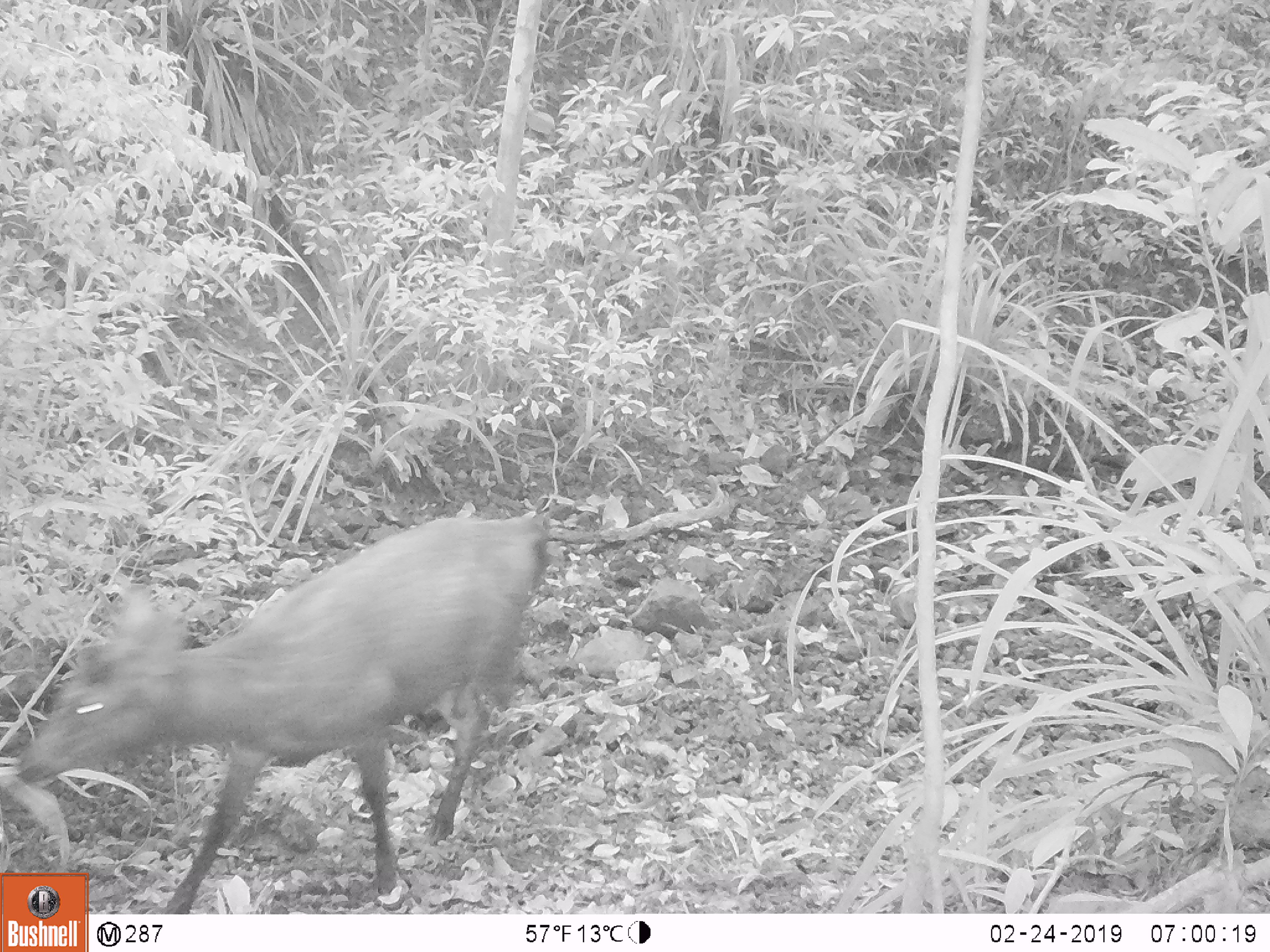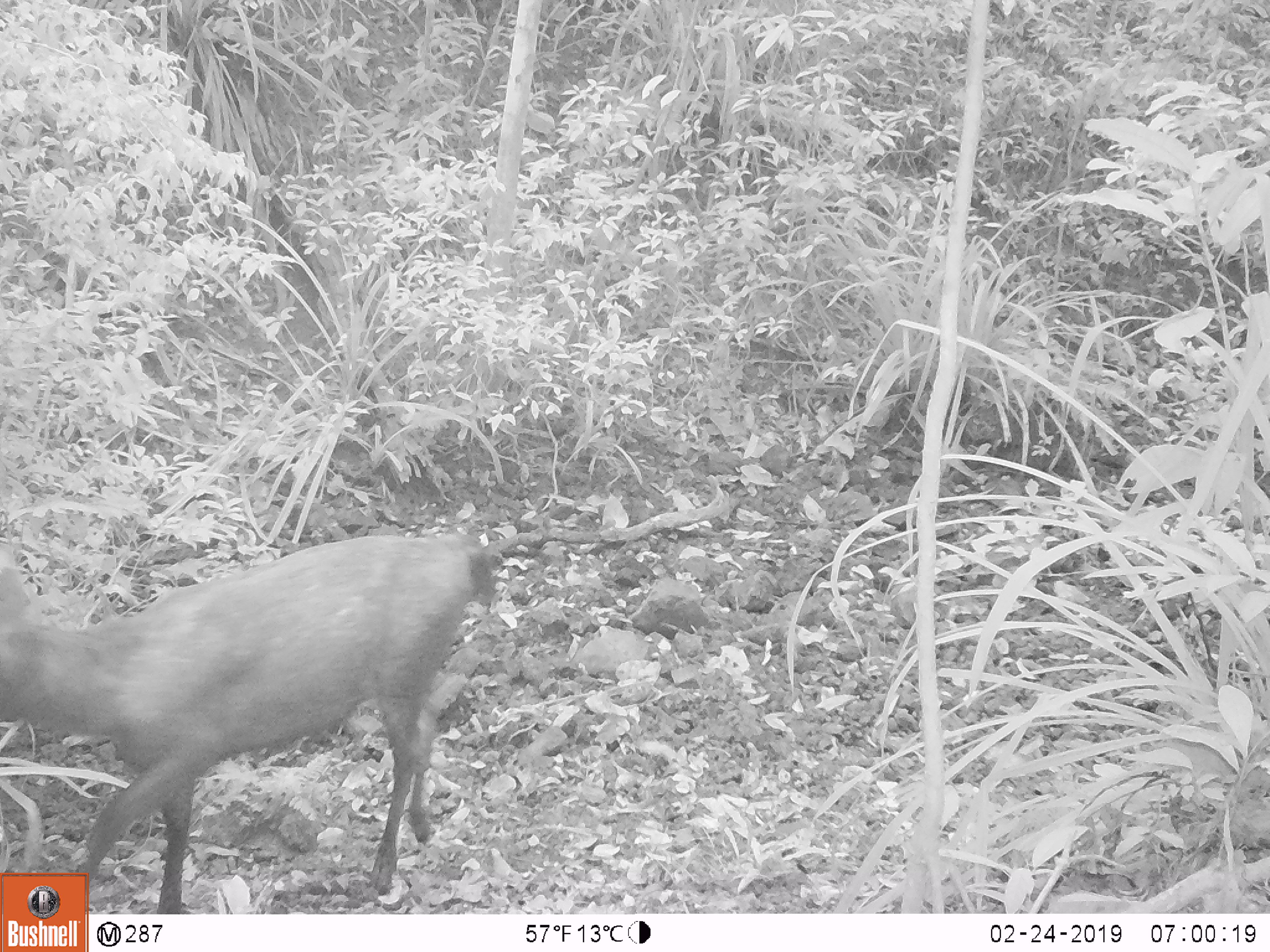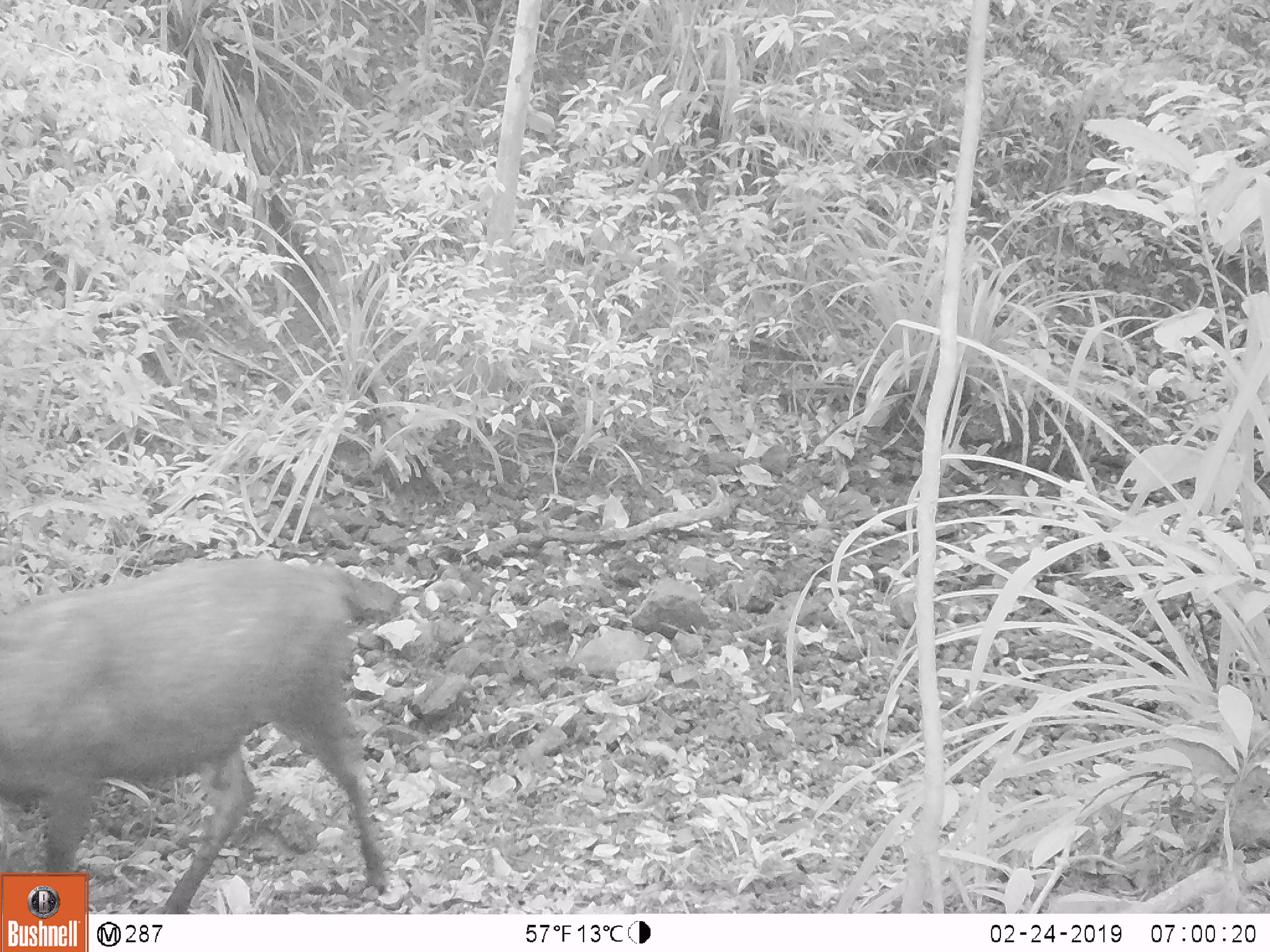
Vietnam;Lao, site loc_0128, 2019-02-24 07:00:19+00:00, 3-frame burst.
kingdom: Animalia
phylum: Chordata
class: Mammalia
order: Artiodactyla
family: Cervidae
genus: Rusa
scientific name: Rusa unicolor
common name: sambar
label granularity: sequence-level